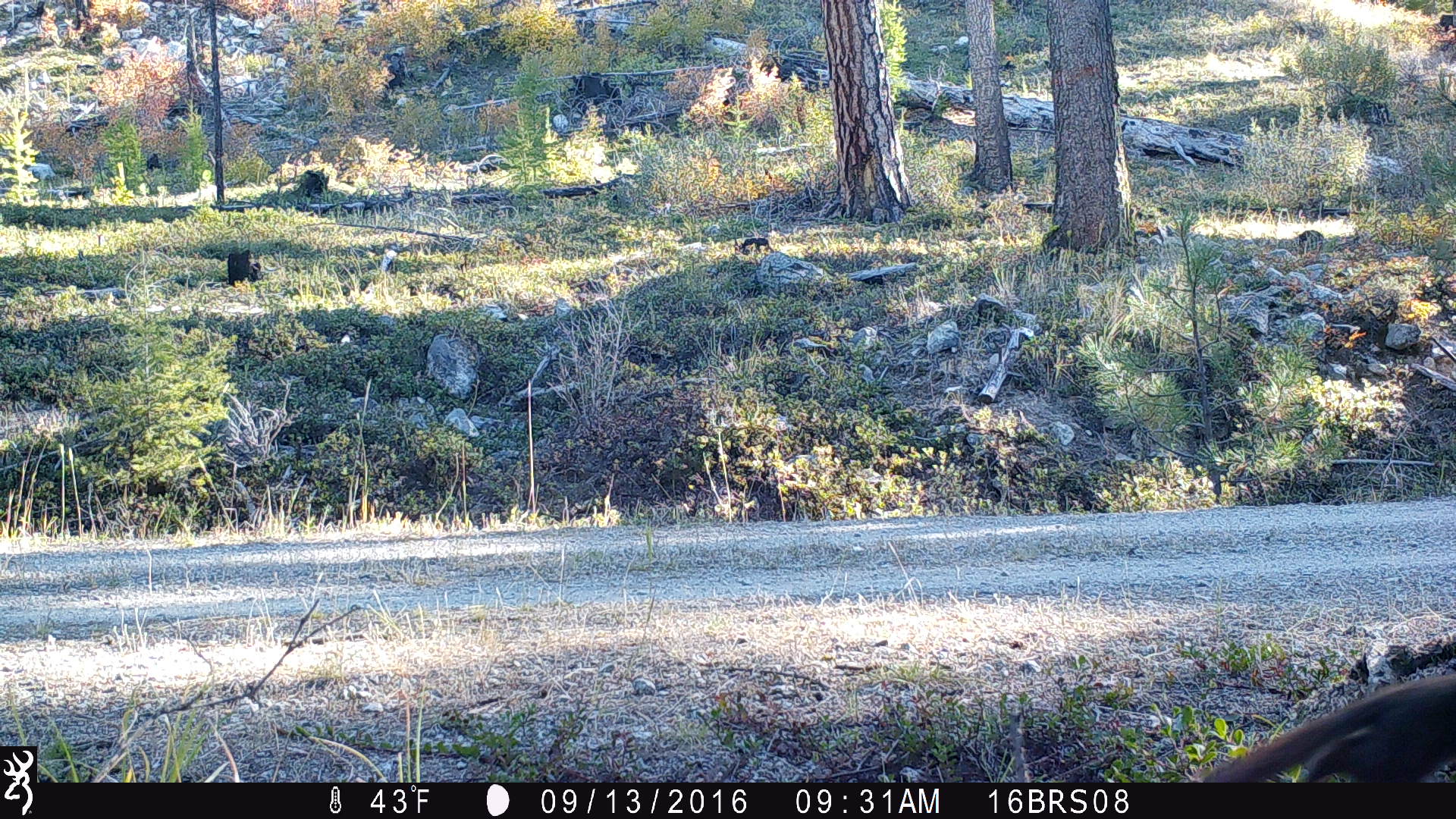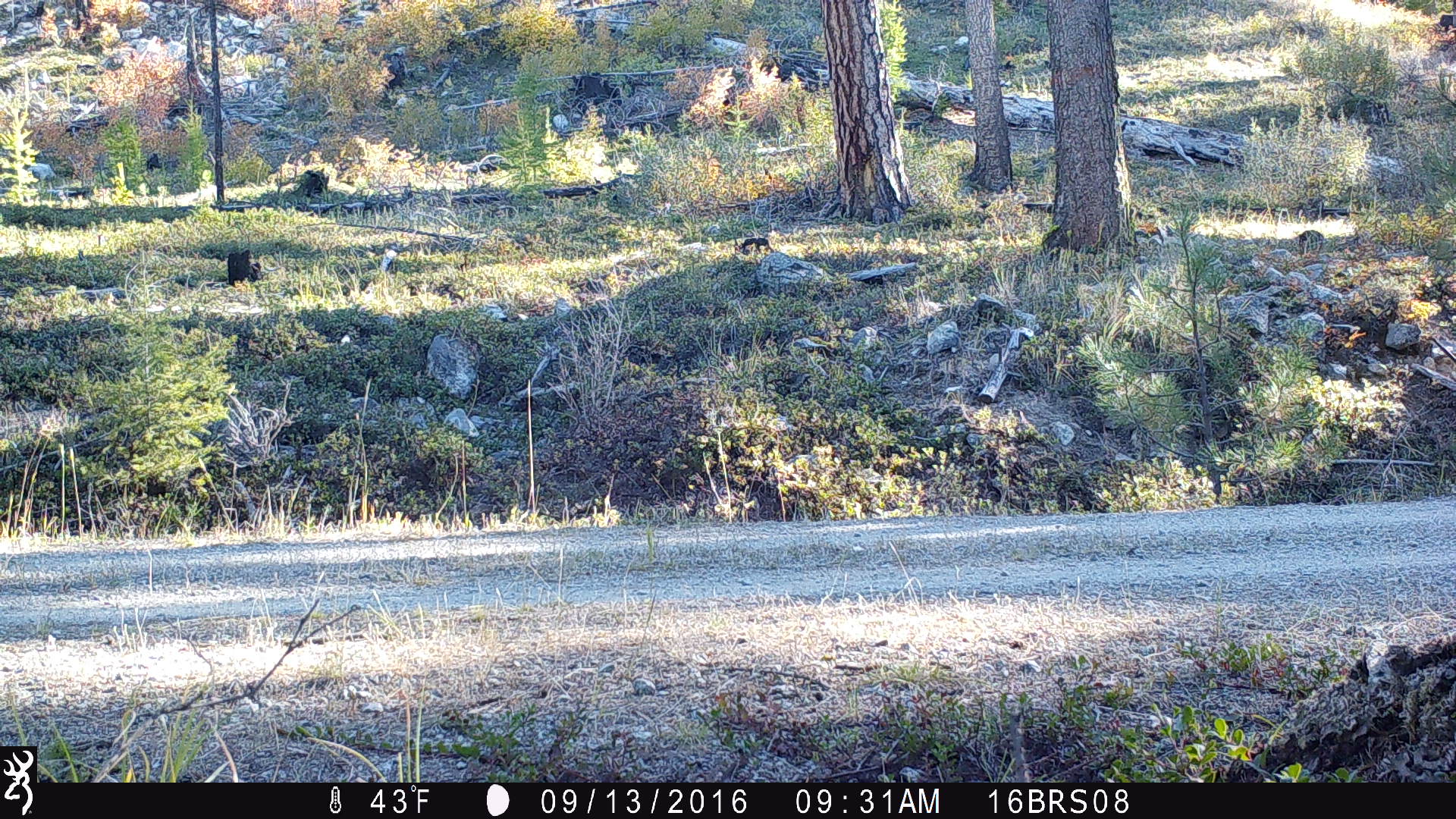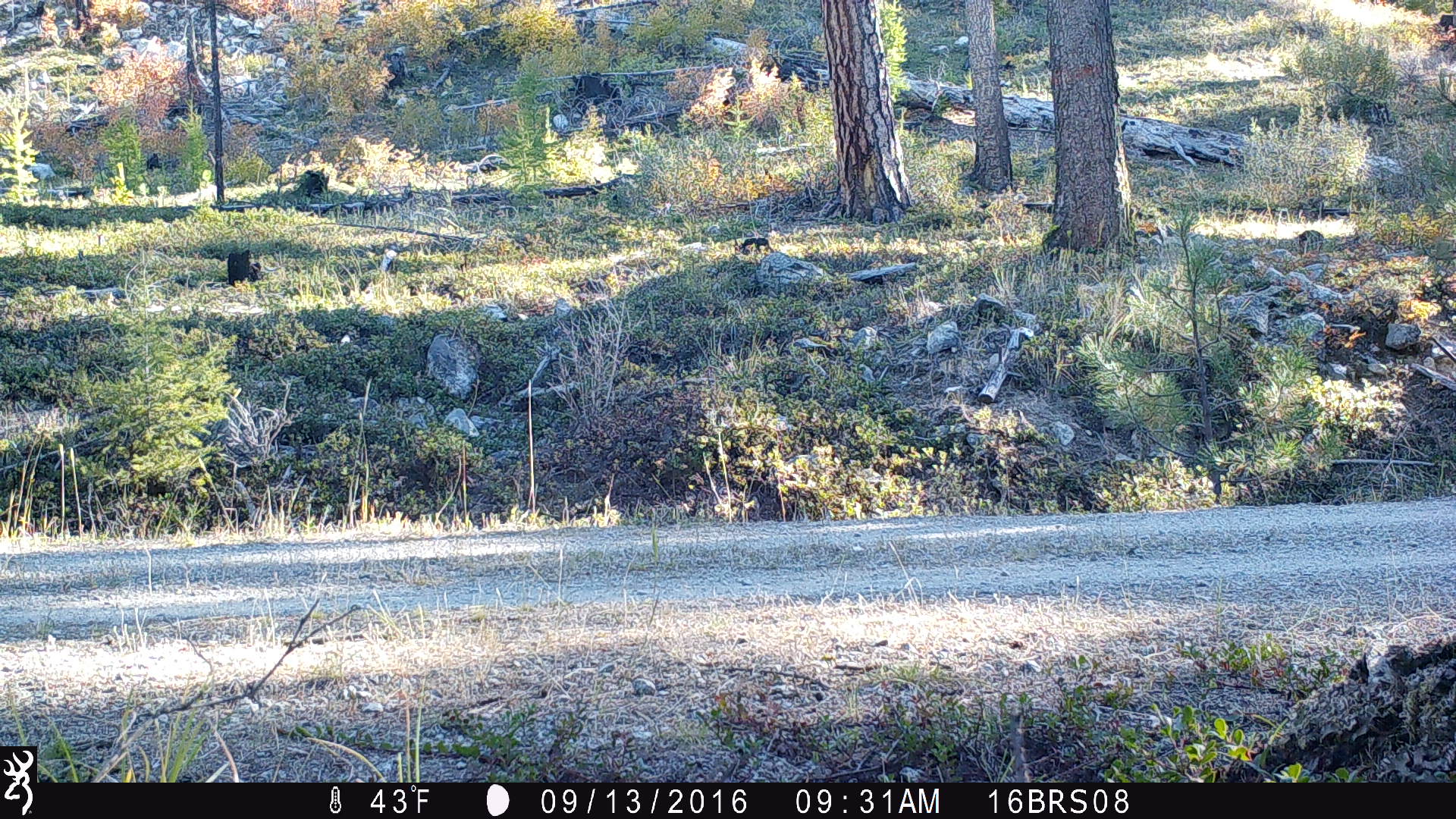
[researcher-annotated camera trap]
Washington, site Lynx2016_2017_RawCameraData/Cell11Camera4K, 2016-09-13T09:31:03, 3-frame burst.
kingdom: Animalia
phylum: Chordata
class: Mammalia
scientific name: Mammalia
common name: small mammal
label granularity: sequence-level